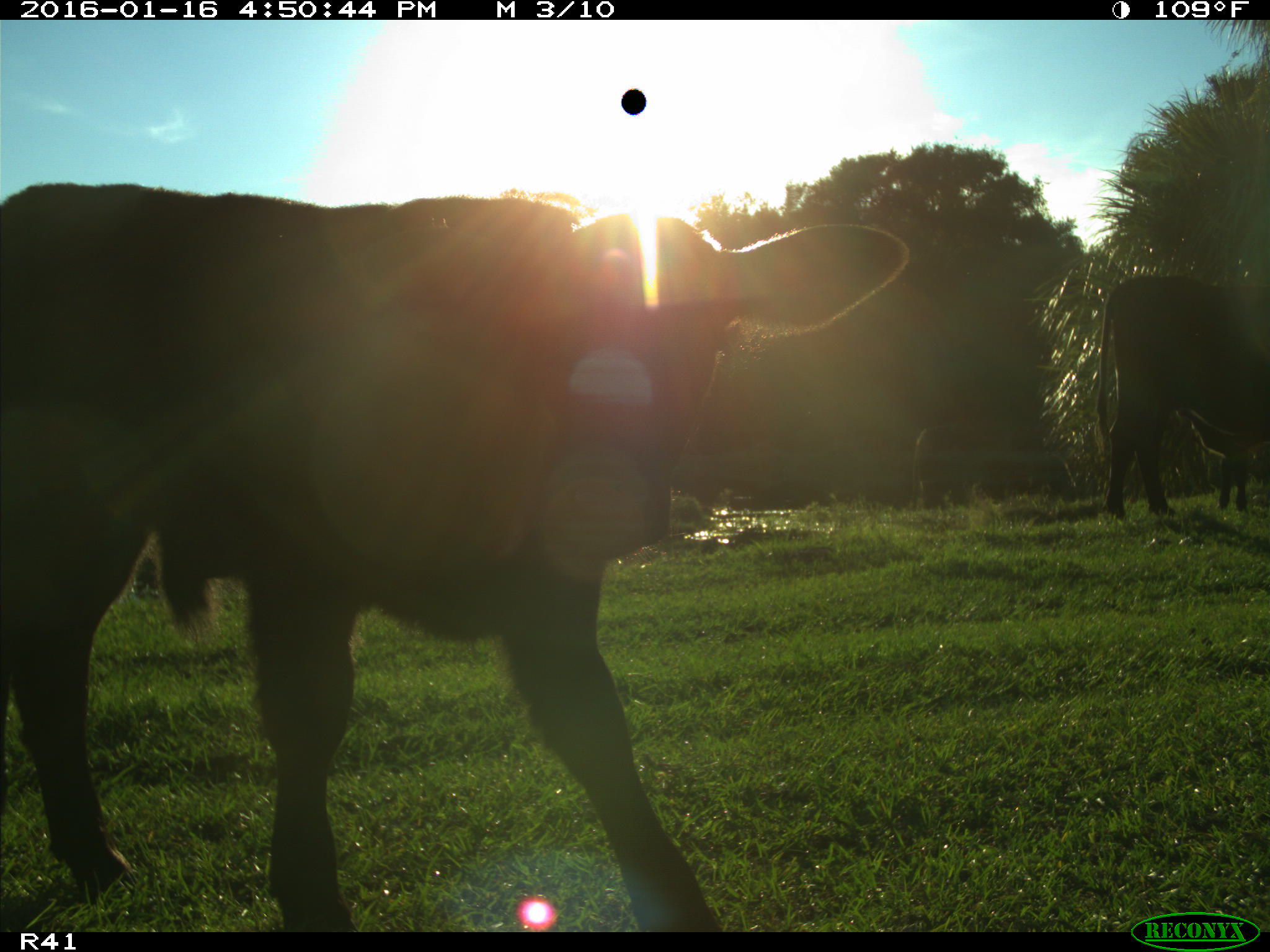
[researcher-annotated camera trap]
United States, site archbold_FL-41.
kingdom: Animalia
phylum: Chordata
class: Mammalia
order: Artiodactyla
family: Bovidae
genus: Bos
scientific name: Bos taurus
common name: domestic cow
Bos taurus (domestic cow).